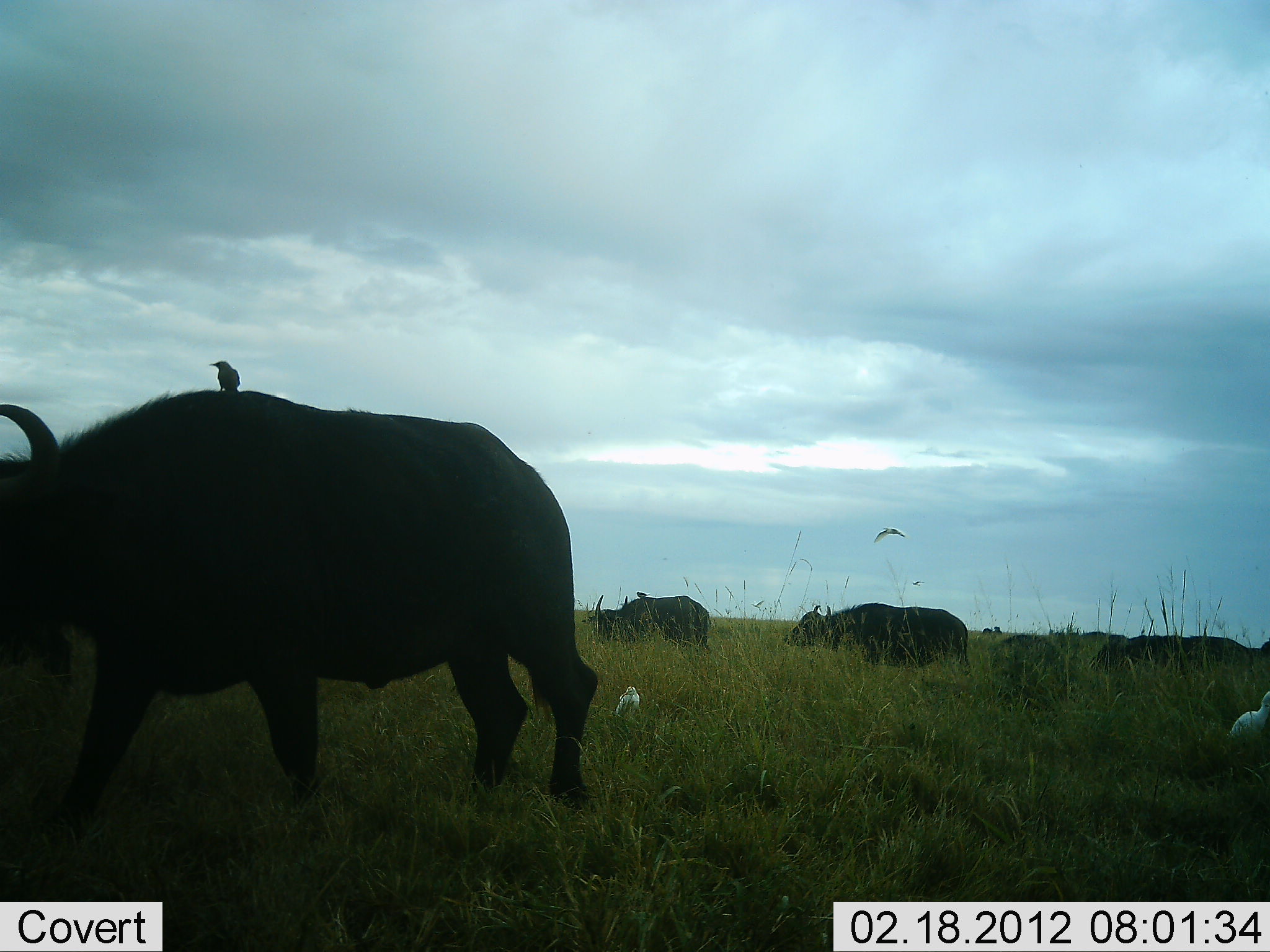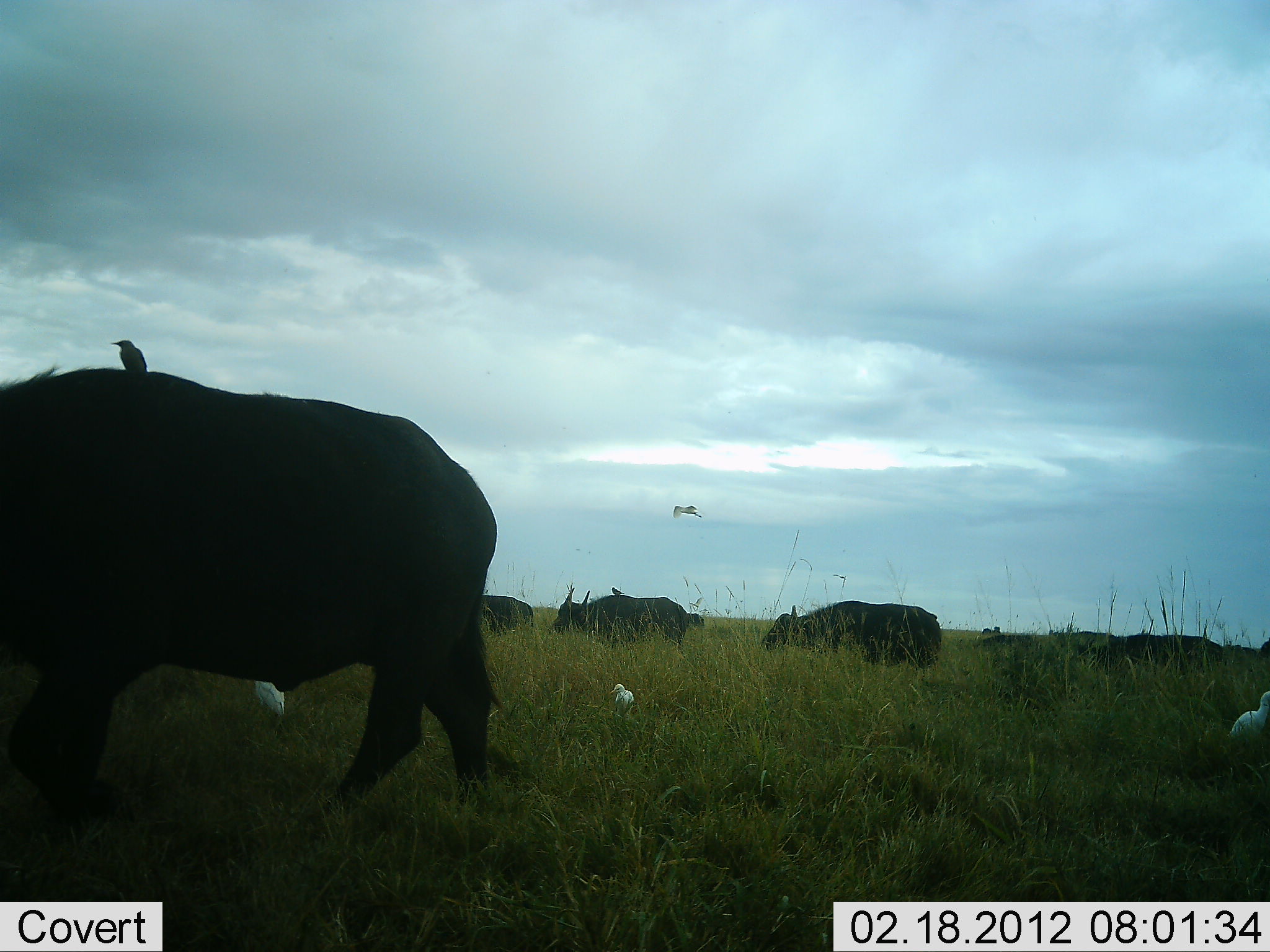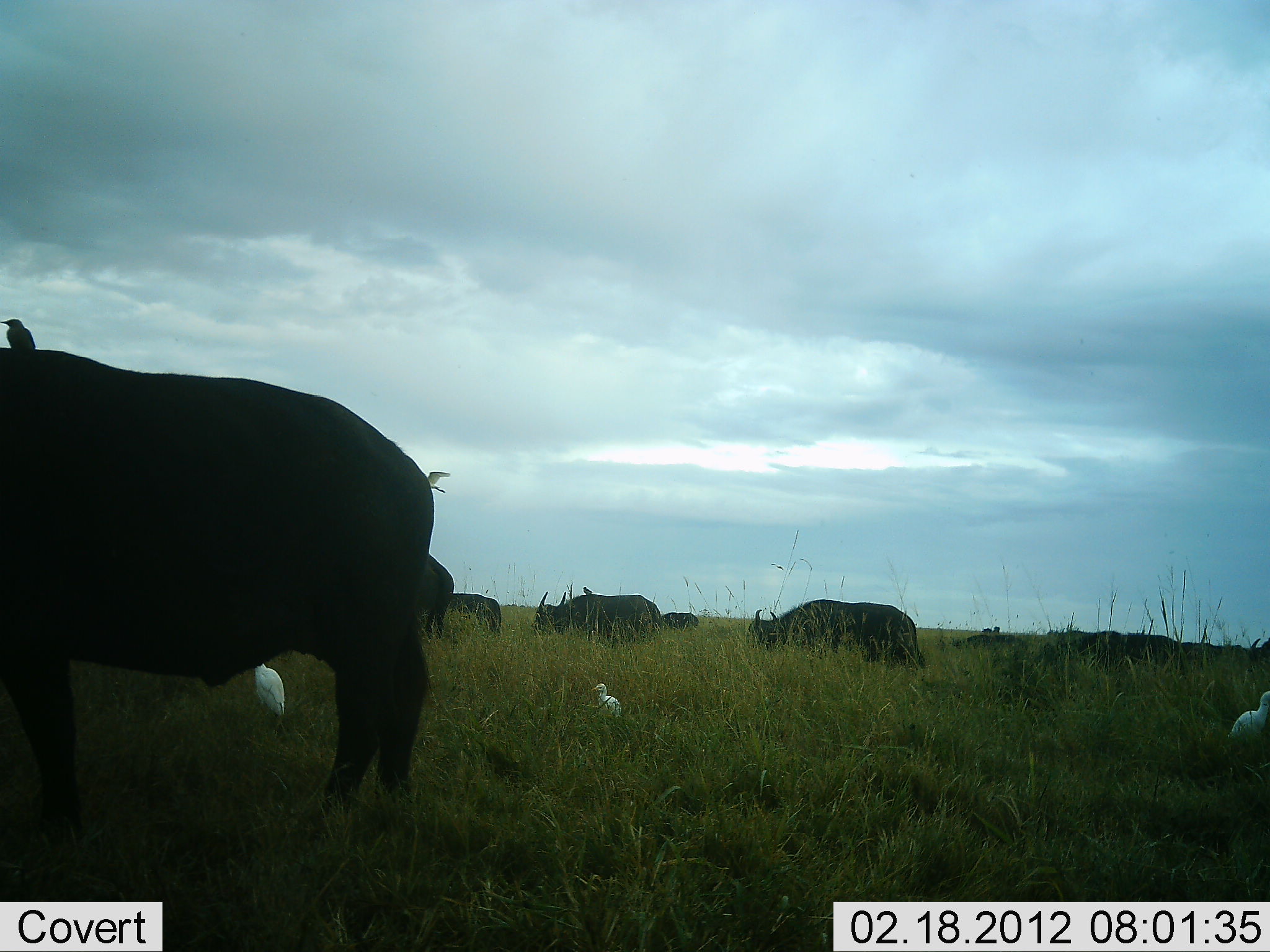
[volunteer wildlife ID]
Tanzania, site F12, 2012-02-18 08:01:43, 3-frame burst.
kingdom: Animalia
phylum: Chordata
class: Mammalia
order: Artiodactyla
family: Bovidae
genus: Syncerus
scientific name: Syncerus caffer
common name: cape buffalo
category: buffalo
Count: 9.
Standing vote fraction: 4%.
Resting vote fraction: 0%.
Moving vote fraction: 100%.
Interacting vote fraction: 0%.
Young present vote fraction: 0%.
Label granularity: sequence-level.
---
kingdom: Animalia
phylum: Chordata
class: Aves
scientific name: Aves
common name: bird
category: otherbird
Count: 5.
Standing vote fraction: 83%.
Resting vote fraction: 17%.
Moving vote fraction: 61%.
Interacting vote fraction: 17%.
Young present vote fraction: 0%.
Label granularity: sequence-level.